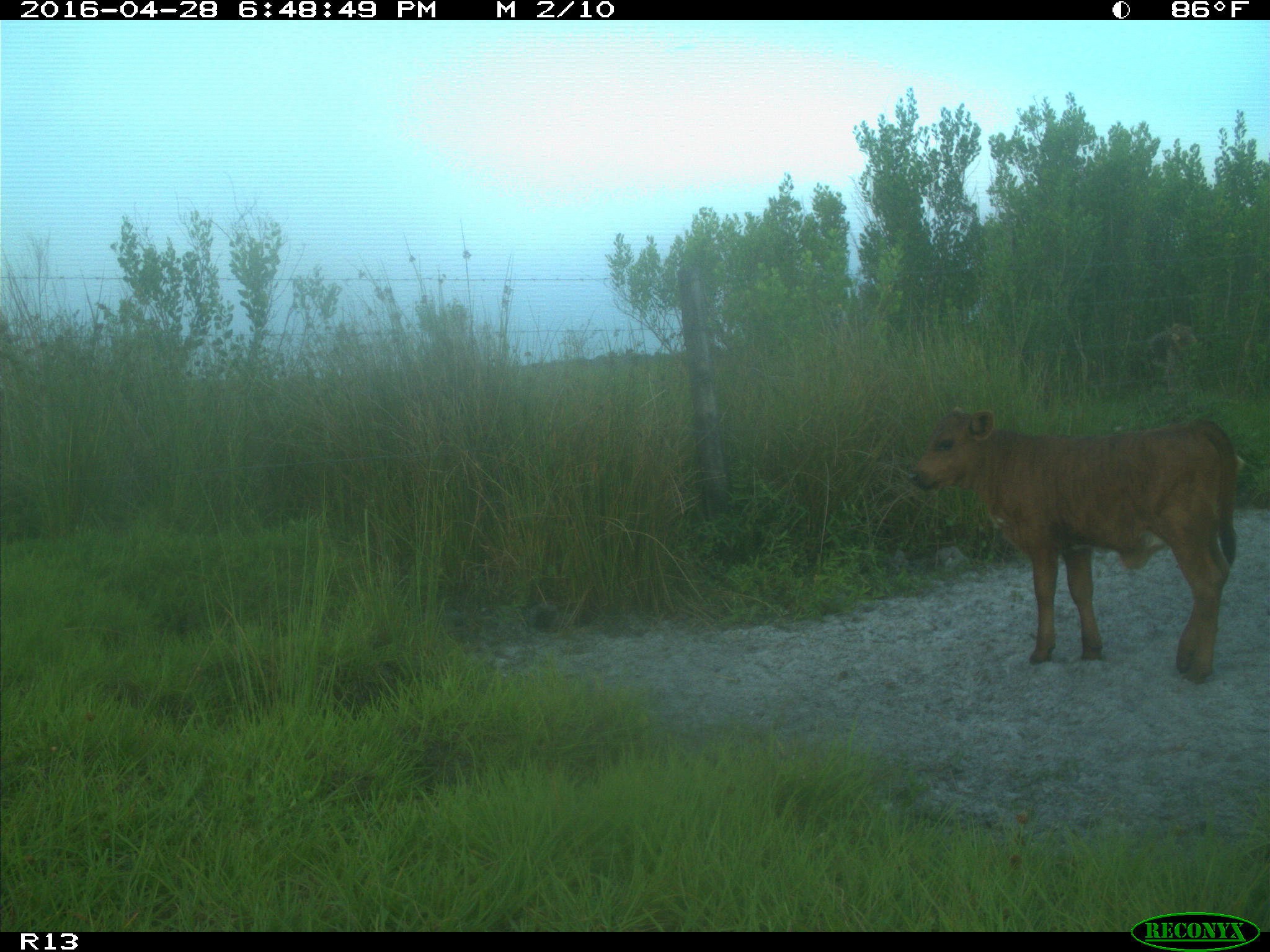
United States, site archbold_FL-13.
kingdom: Animalia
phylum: Chordata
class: Mammalia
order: Artiodactyla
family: Bovidae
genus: Bos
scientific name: Bos taurus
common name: domestic cow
Bos taurus (domestic cow).